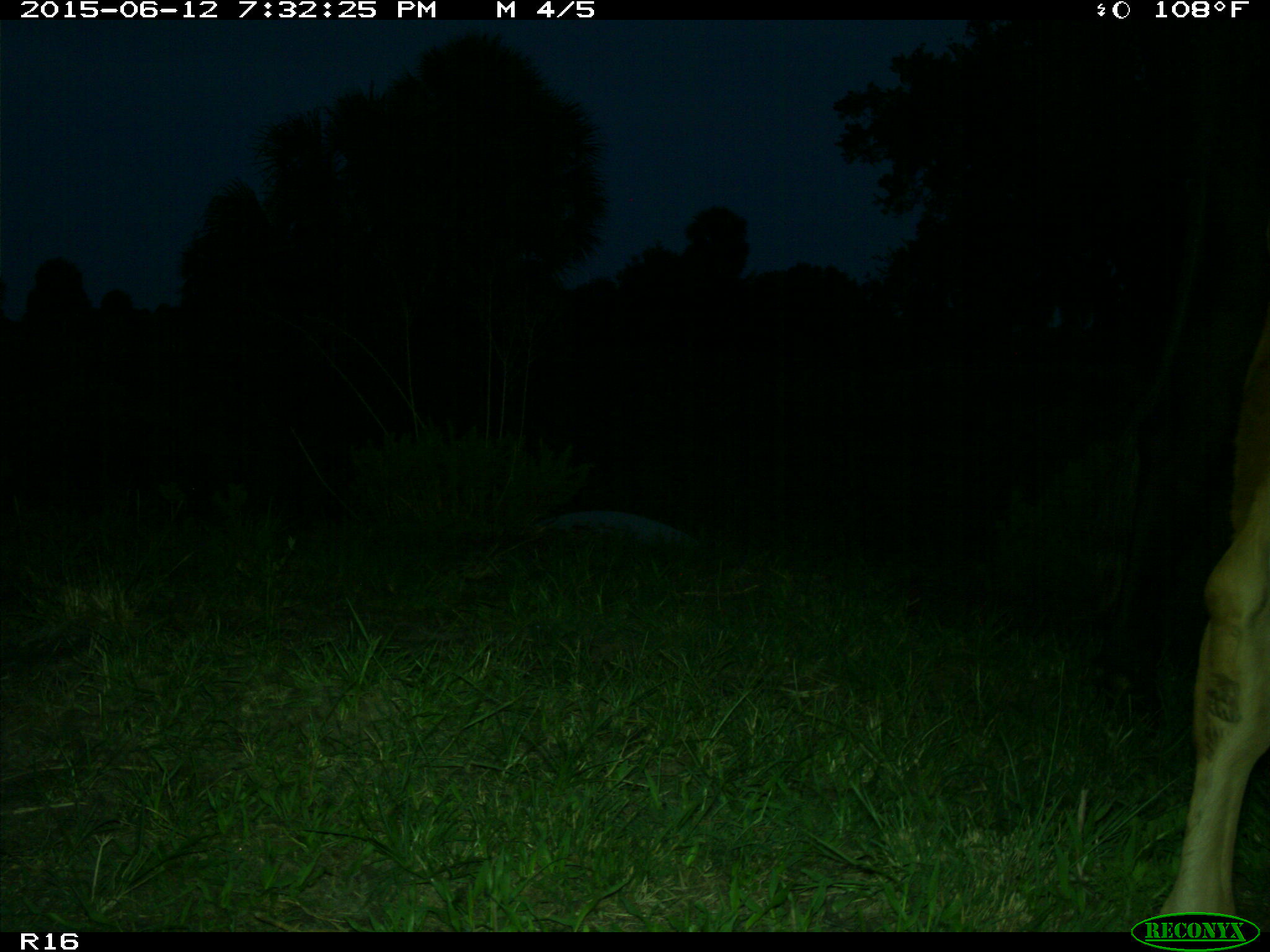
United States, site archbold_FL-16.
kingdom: Animalia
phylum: Chordata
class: Mammalia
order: Artiodactyla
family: Bovidae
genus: Bos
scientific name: Bos taurus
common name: domestic cow